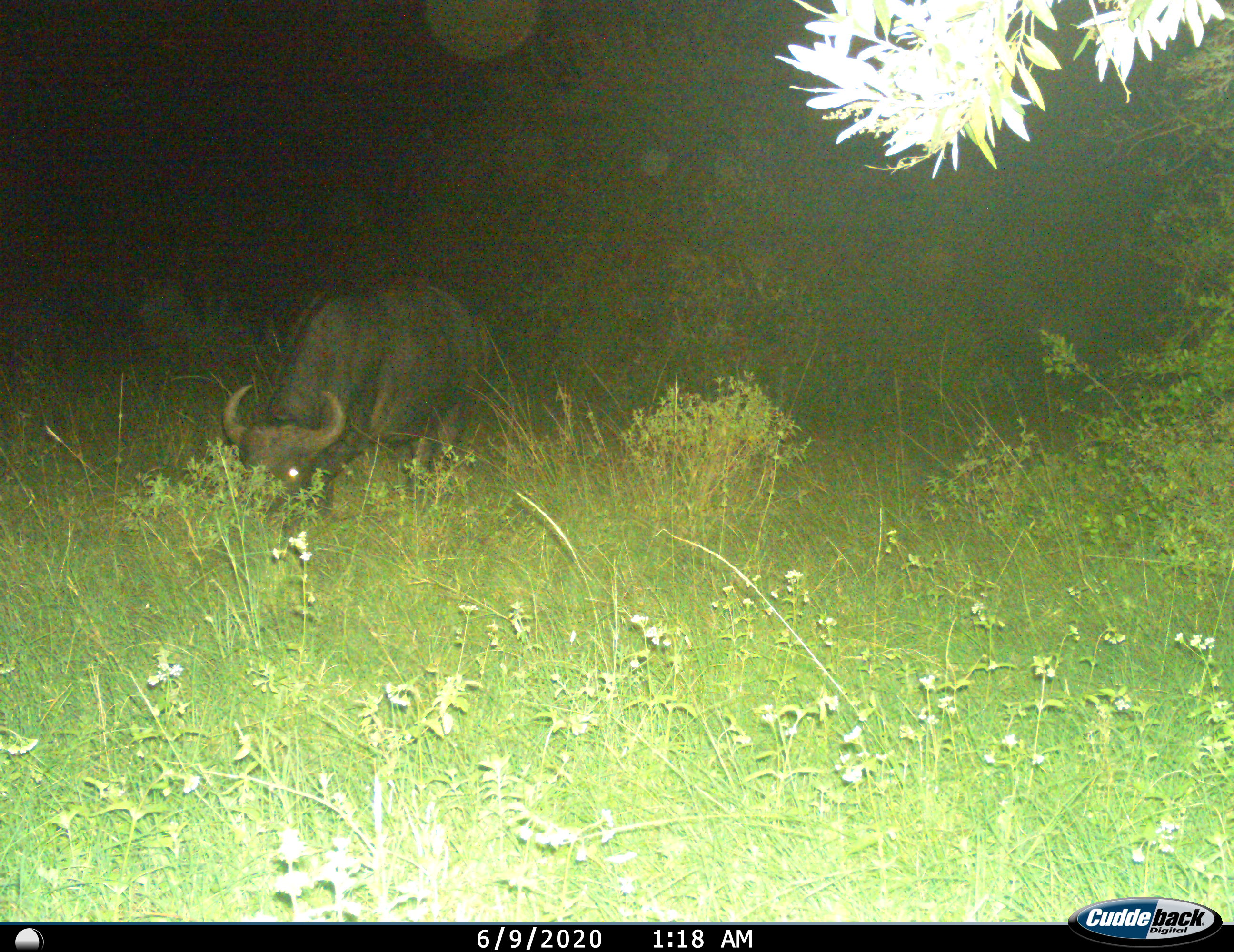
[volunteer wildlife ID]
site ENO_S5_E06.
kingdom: Animalia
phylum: Chordata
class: Mammalia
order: Artiodactyla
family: Bovidae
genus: Syncerus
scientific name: Syncerus caffer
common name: african buffalo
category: buffalo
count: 1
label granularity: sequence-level